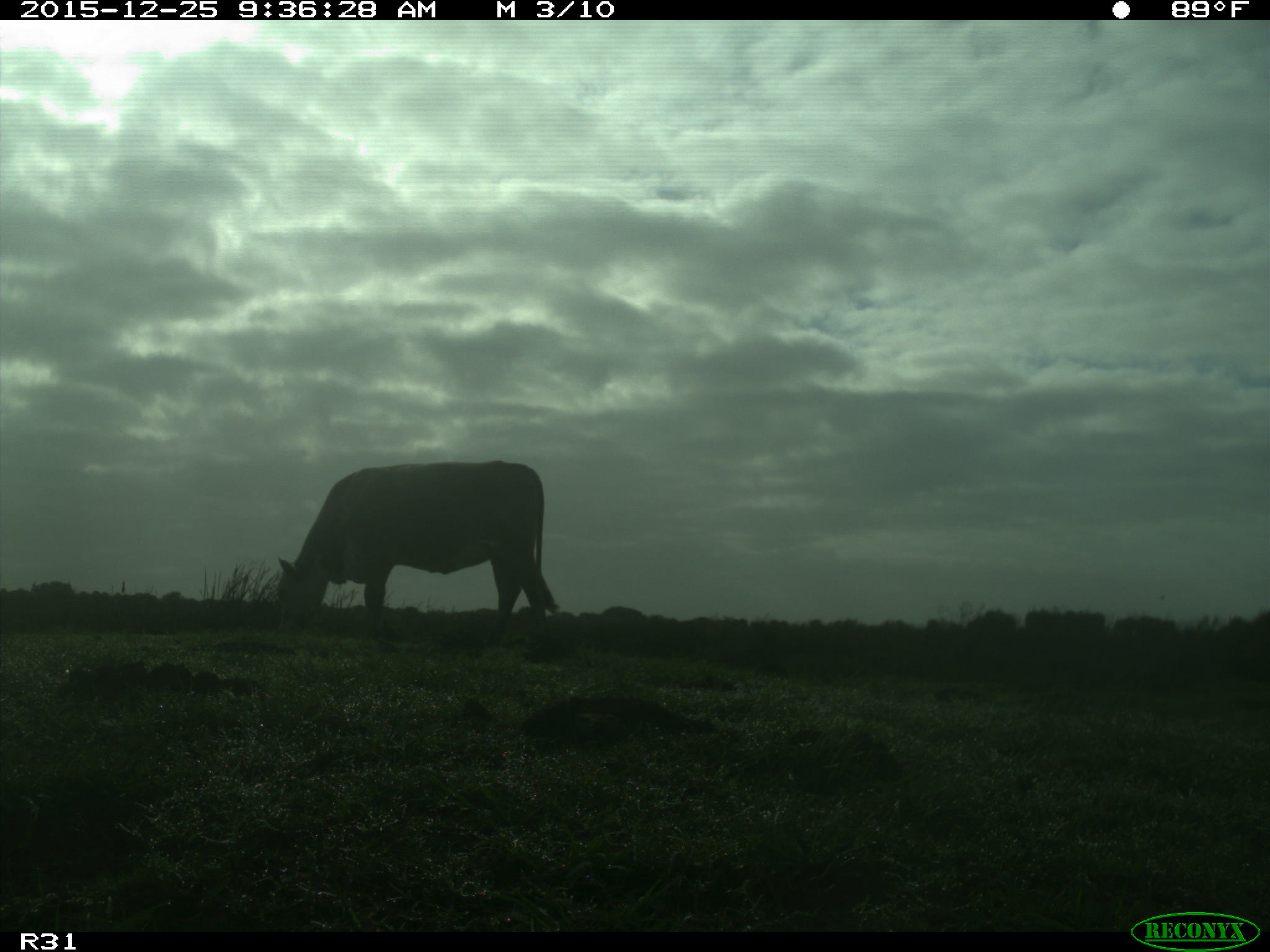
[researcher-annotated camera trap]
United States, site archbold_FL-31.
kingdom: Animalia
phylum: Chordata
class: Mammalia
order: Artiodactyla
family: Bovidae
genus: Bos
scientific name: Bos taurus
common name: domestic cow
Bos taurus (domestic cow).